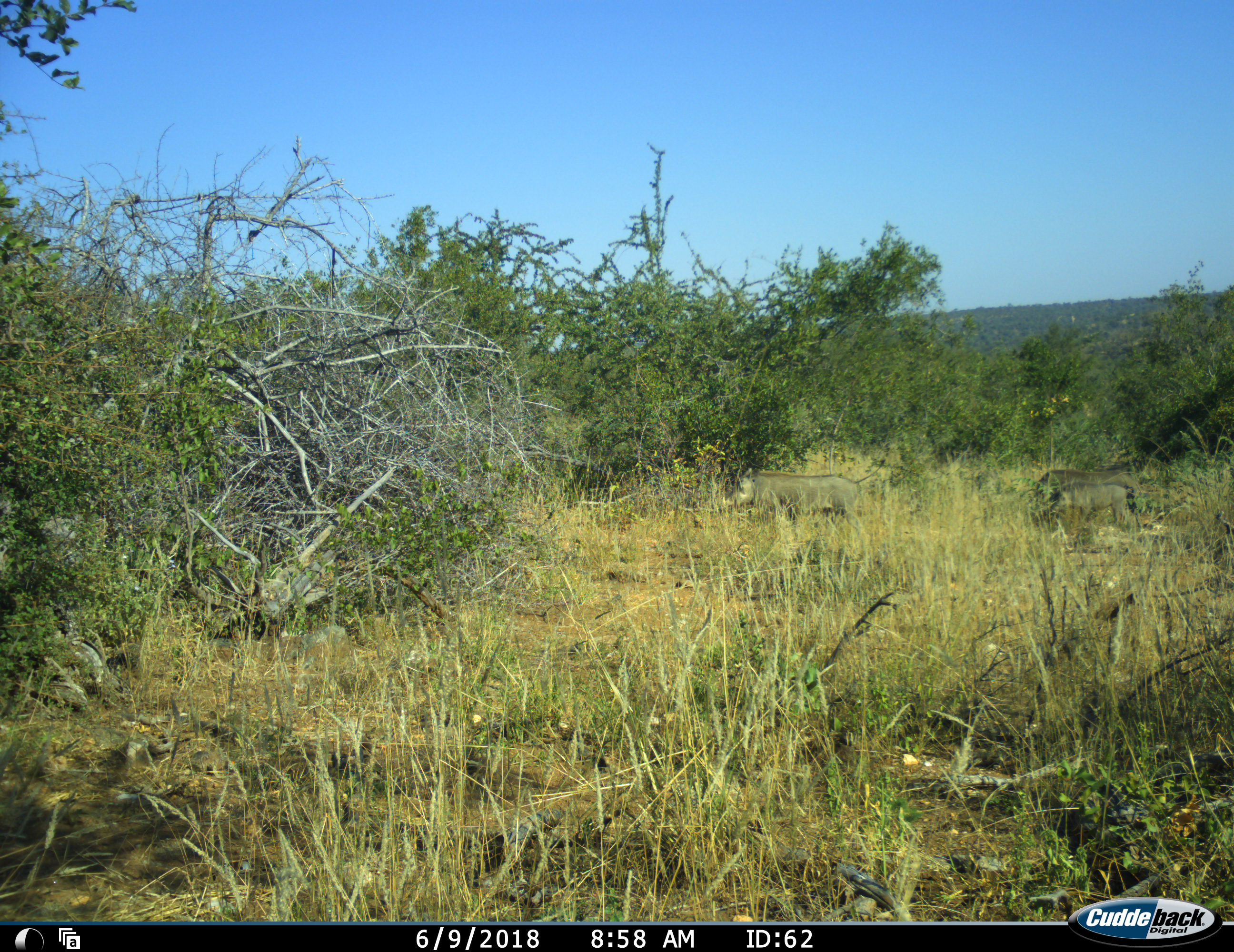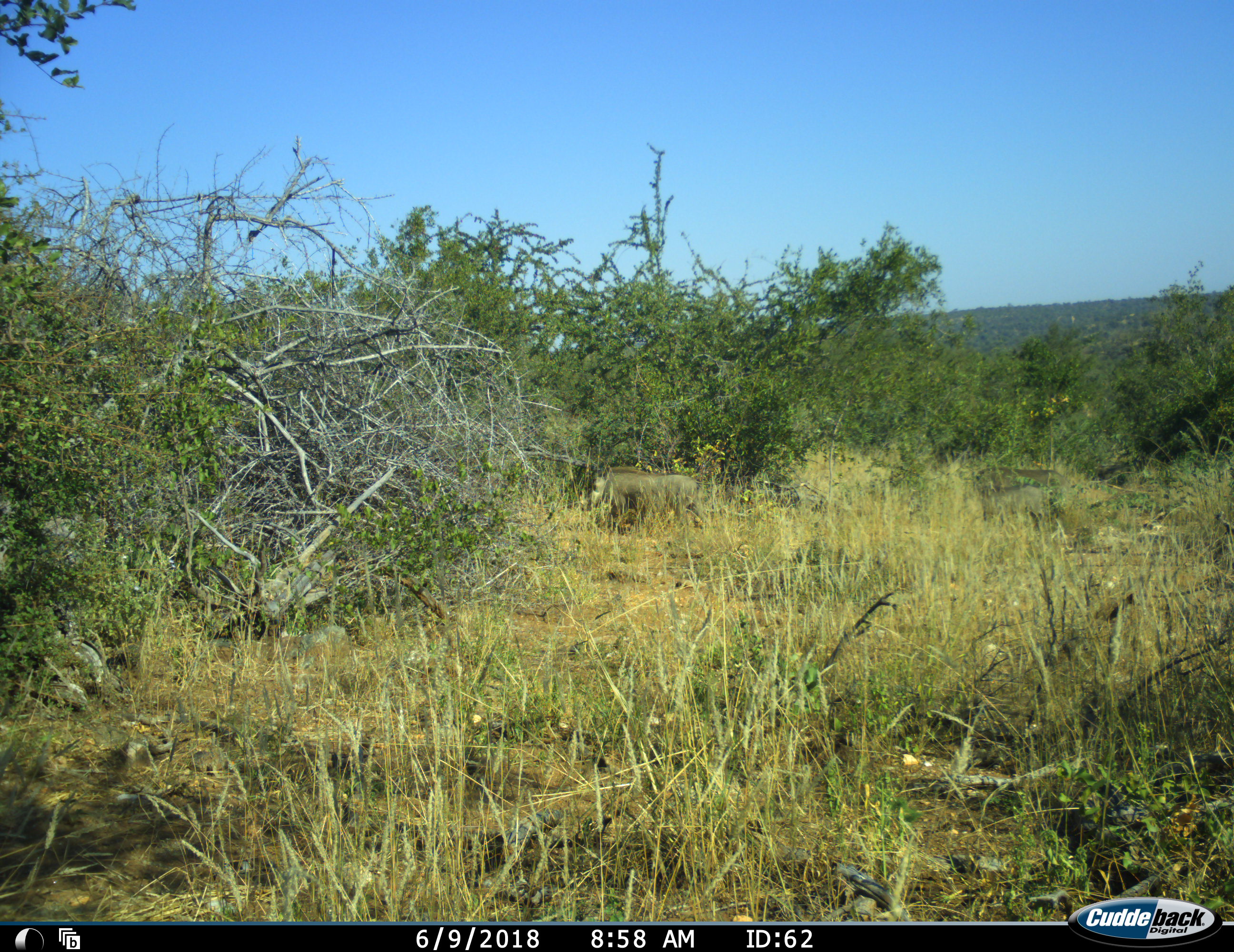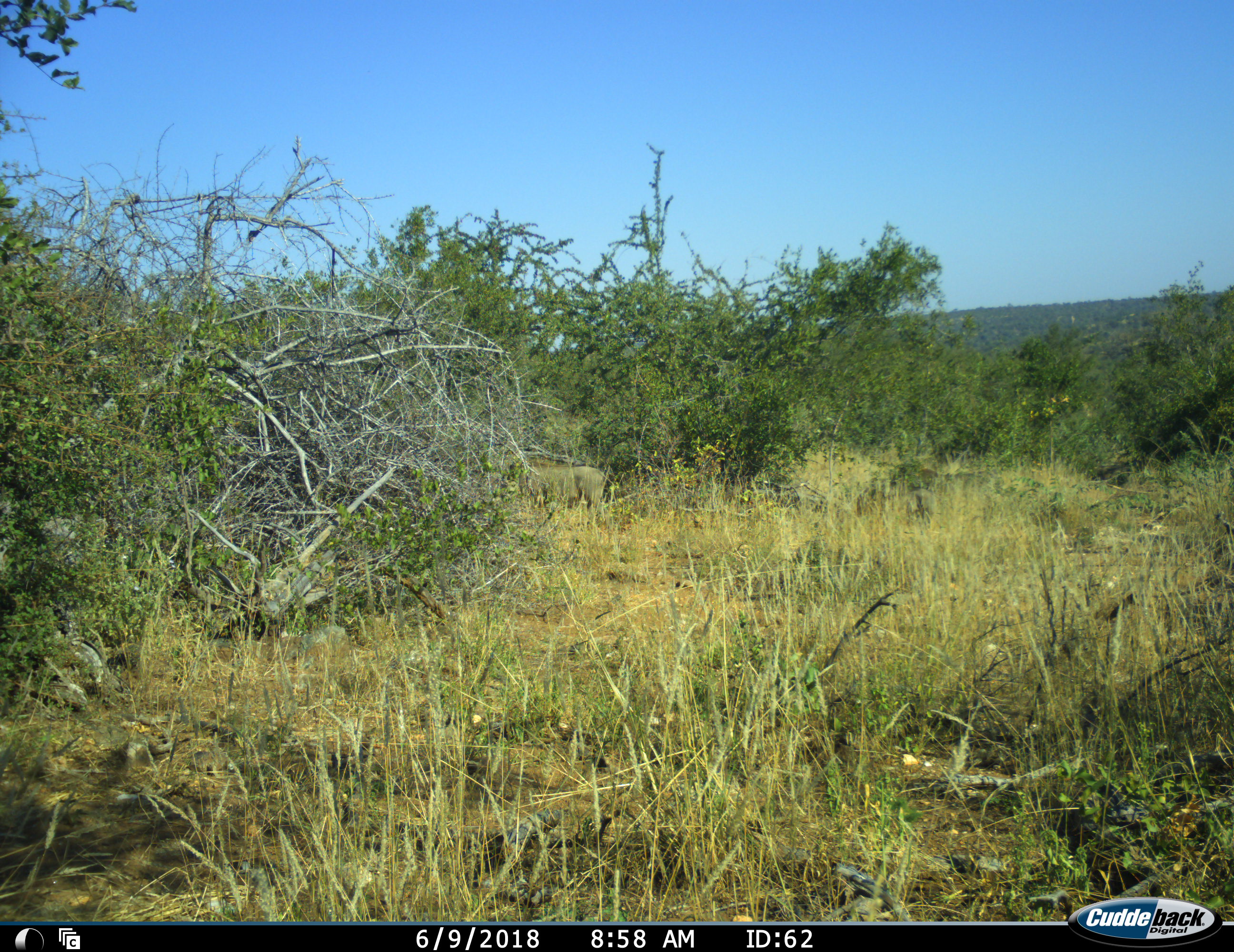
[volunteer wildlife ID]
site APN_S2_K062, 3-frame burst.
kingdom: Animalia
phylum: Chordata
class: Mammalia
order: Artiodactyla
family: Suidae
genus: Phacochoerus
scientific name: Phacochoerus africanus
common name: warthog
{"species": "warthog (Phacochoerus africanus)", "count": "3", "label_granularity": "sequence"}